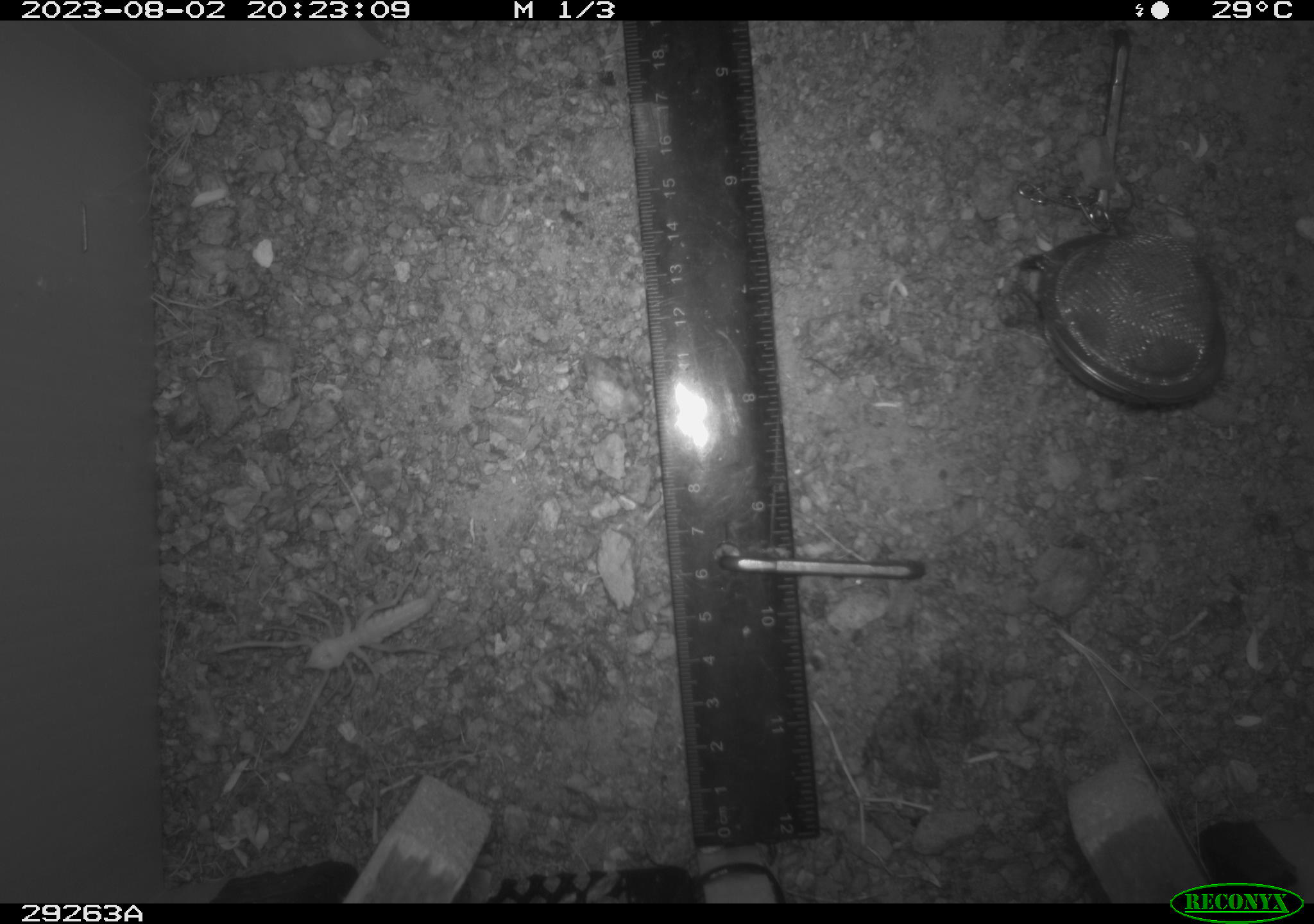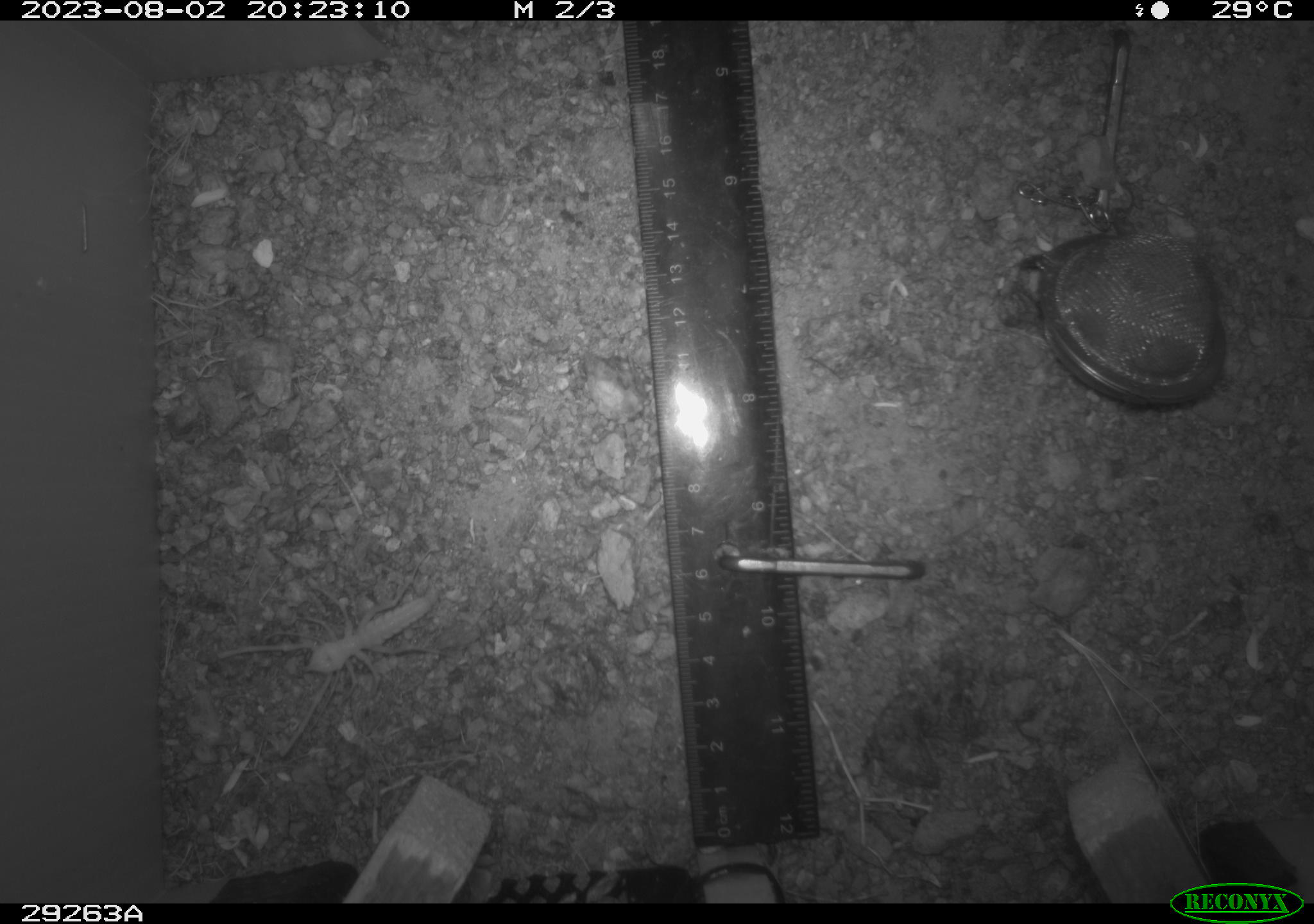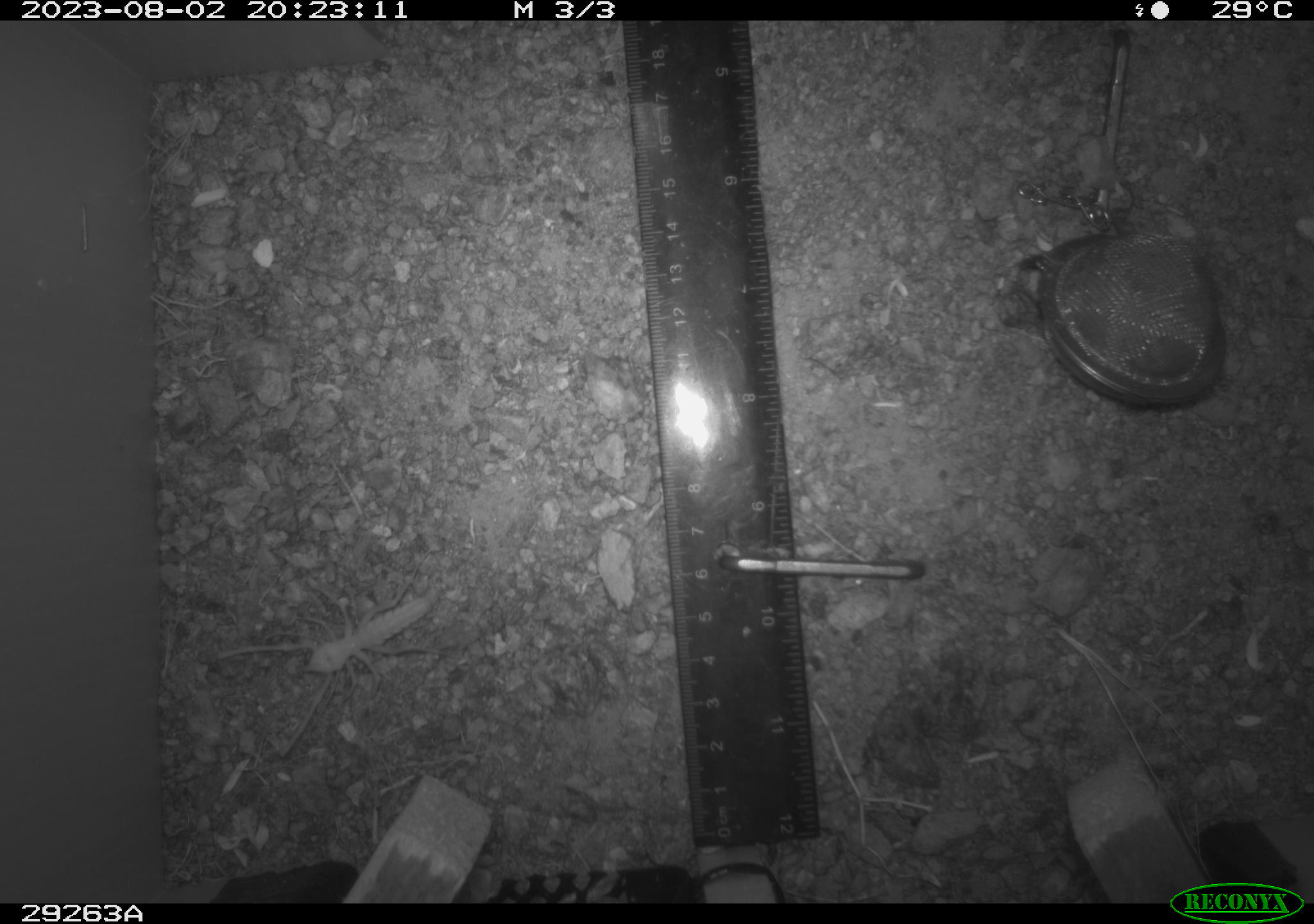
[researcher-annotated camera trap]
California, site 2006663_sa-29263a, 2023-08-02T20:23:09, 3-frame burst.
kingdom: Animalia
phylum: Arthropoda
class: Insecta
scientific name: Insecta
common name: insect